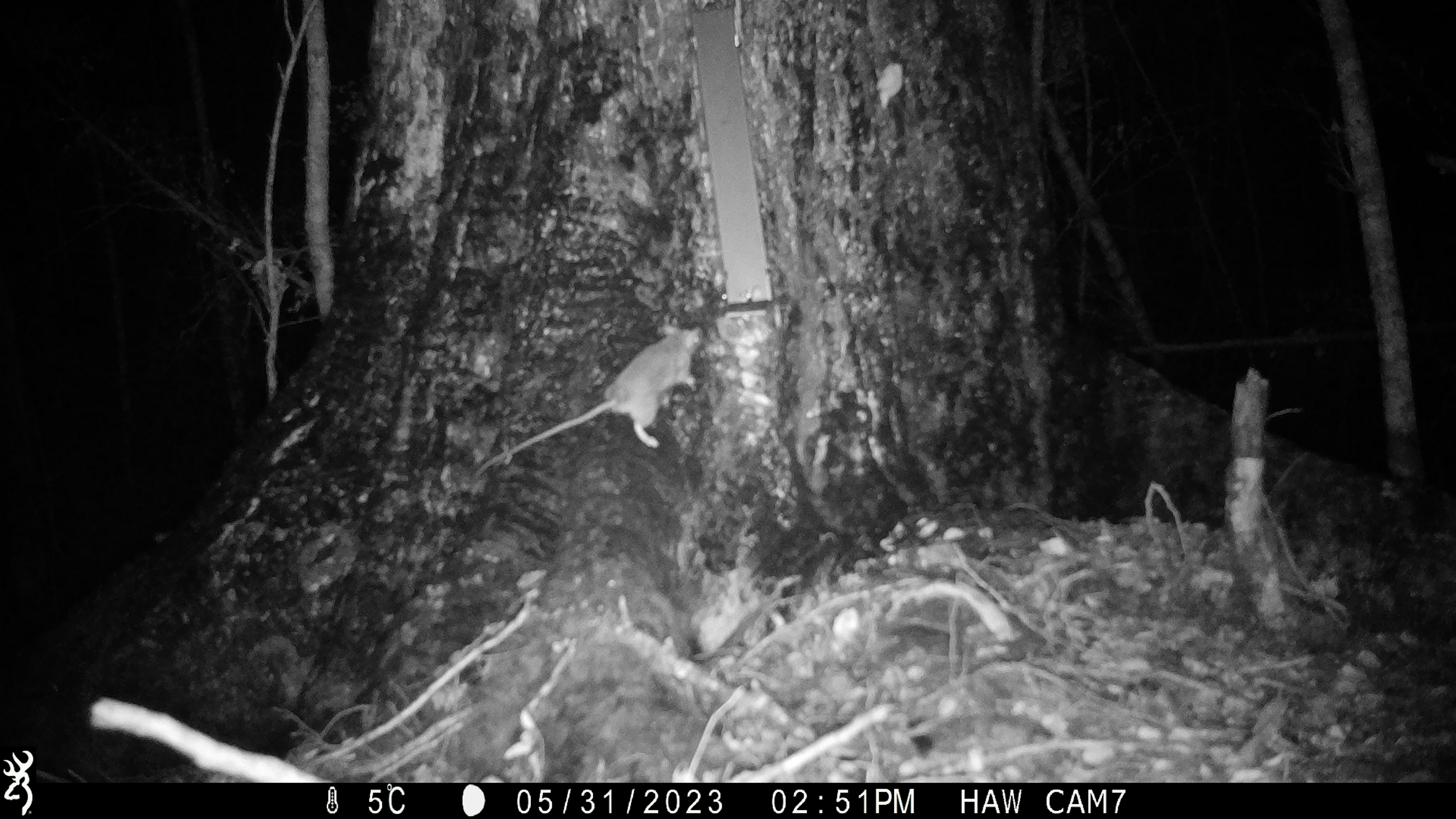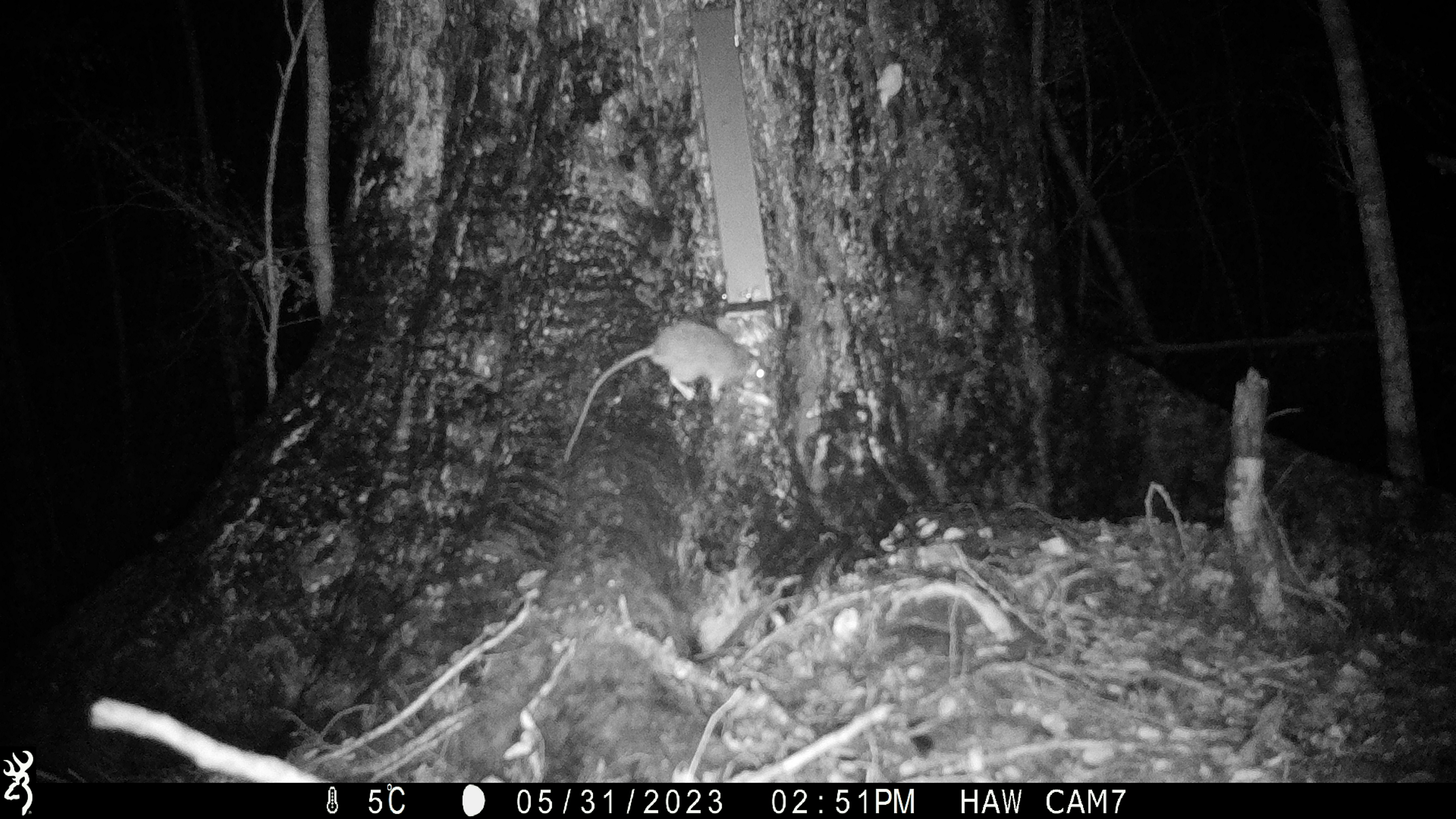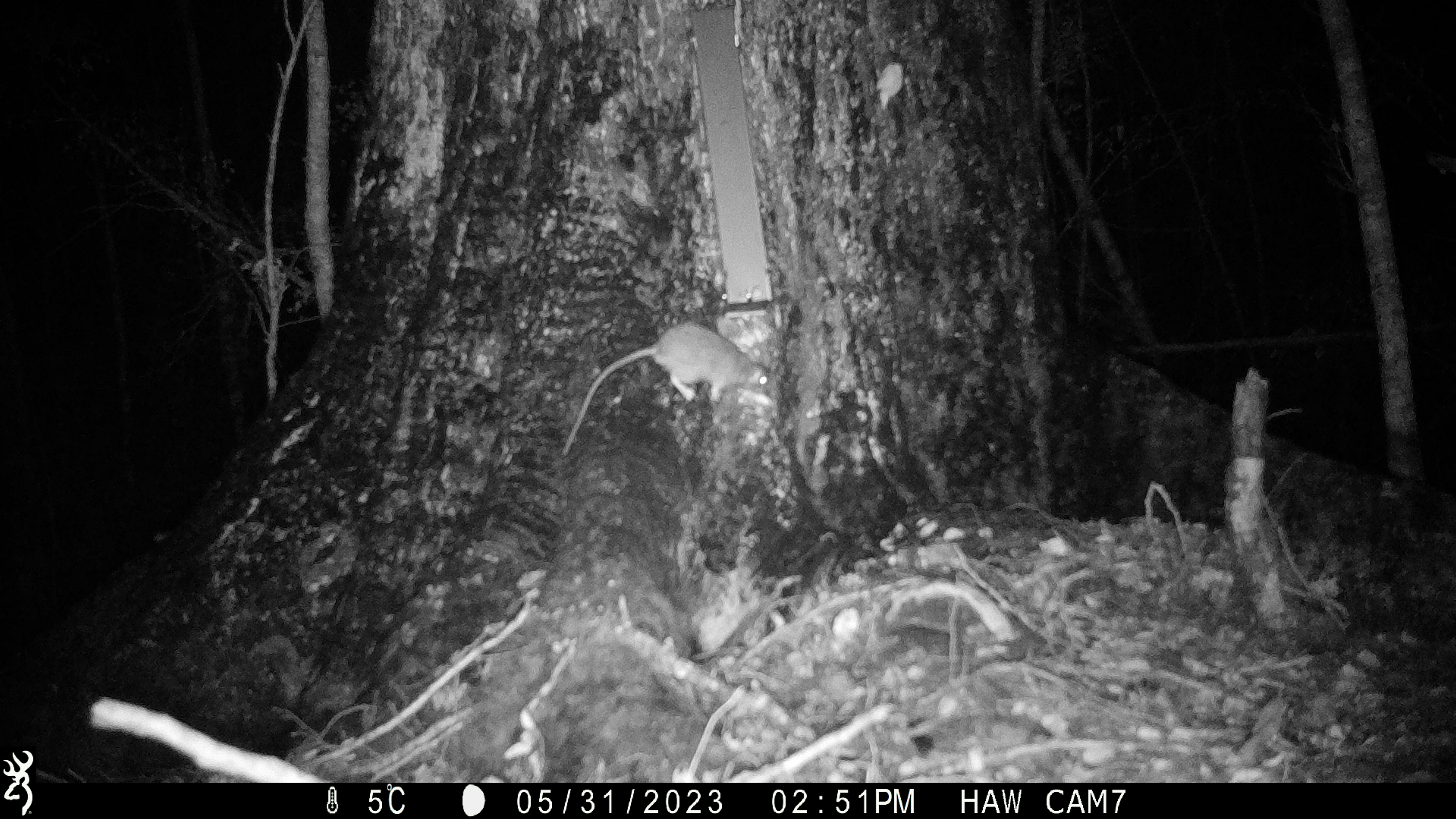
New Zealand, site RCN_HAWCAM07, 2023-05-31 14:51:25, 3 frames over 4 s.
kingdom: Animalia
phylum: Chordata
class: Mammalia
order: Rodentia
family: Muridae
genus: Rattus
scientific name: Rattus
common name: rat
Rat (Rattus).